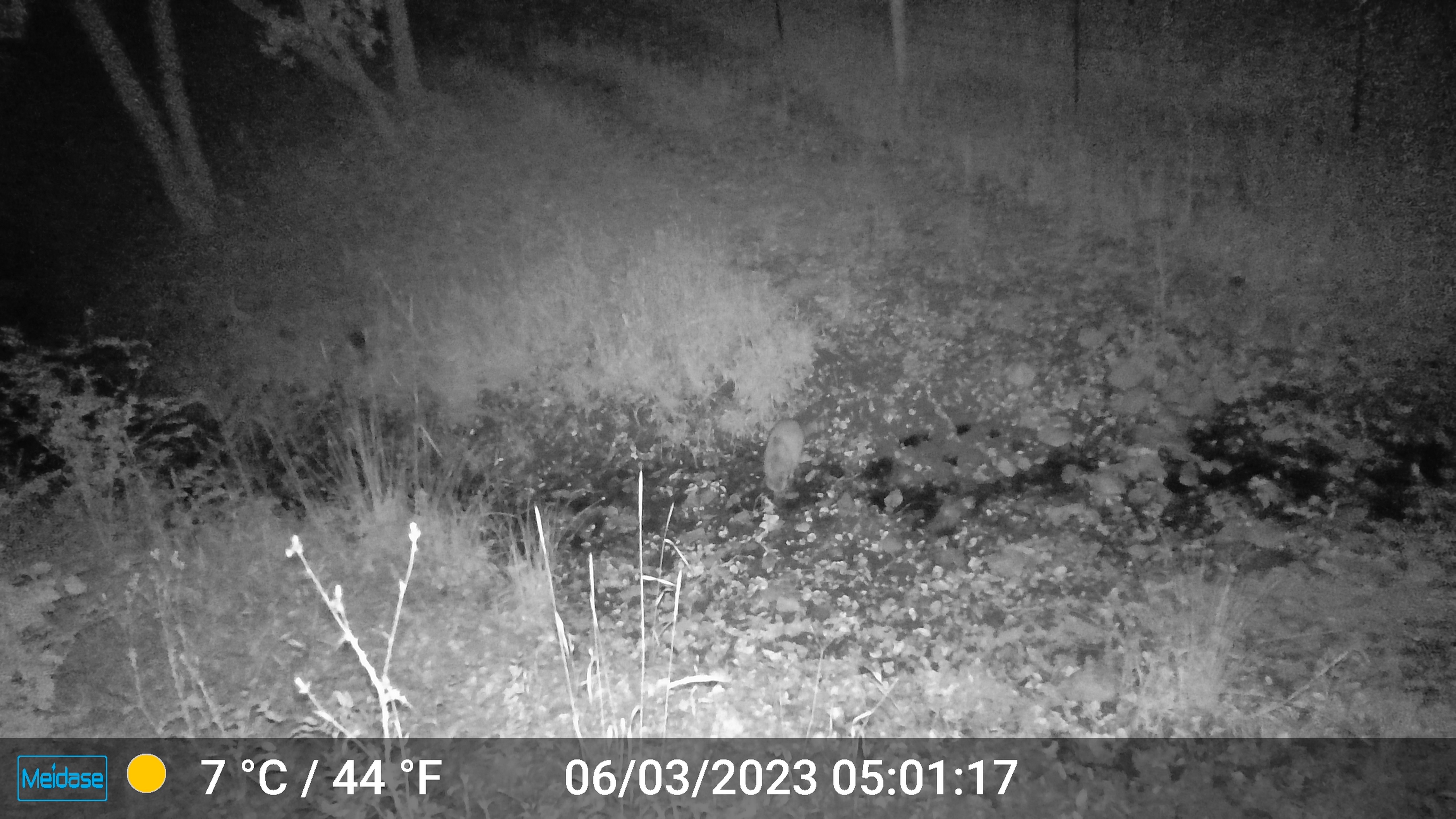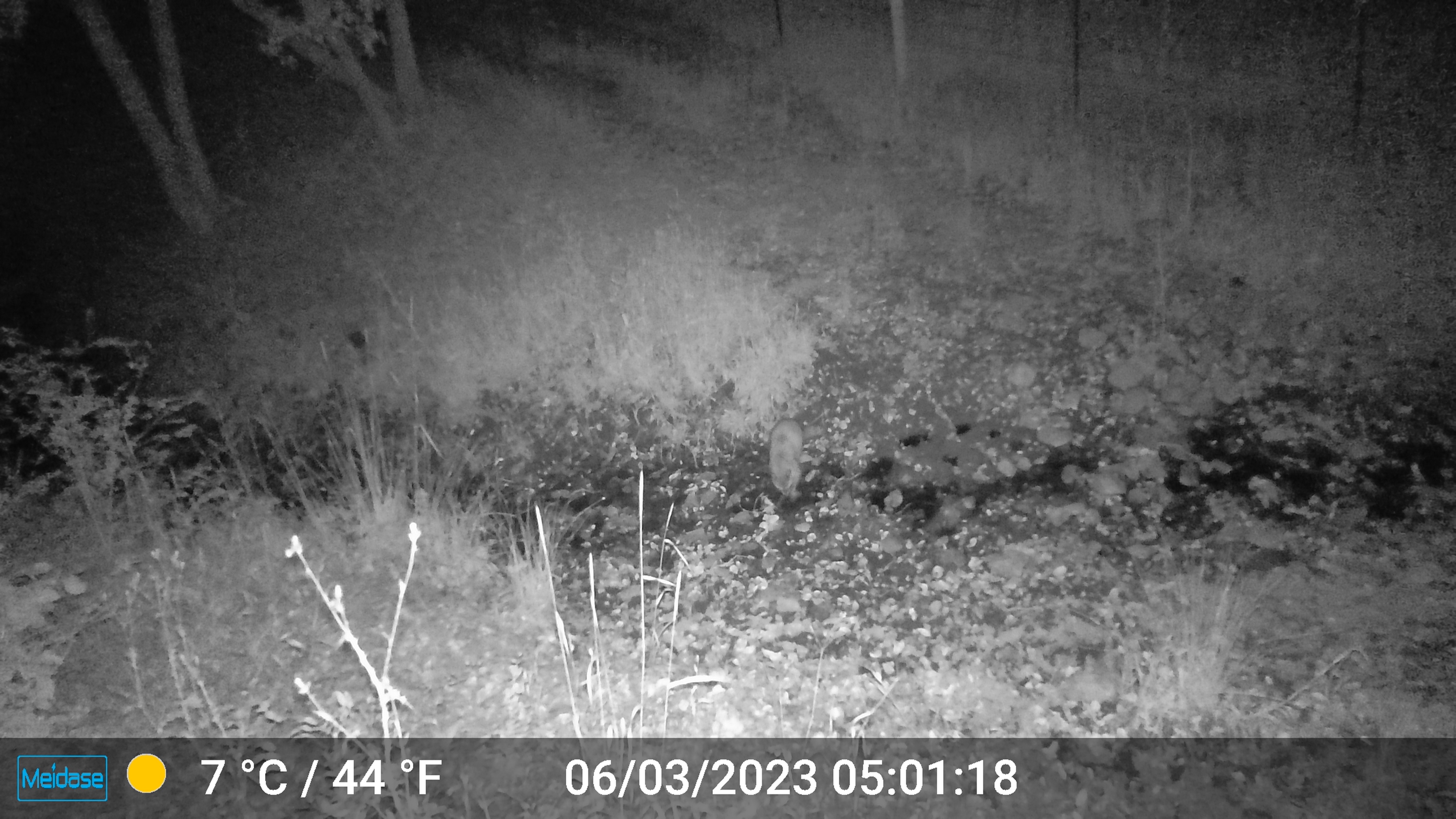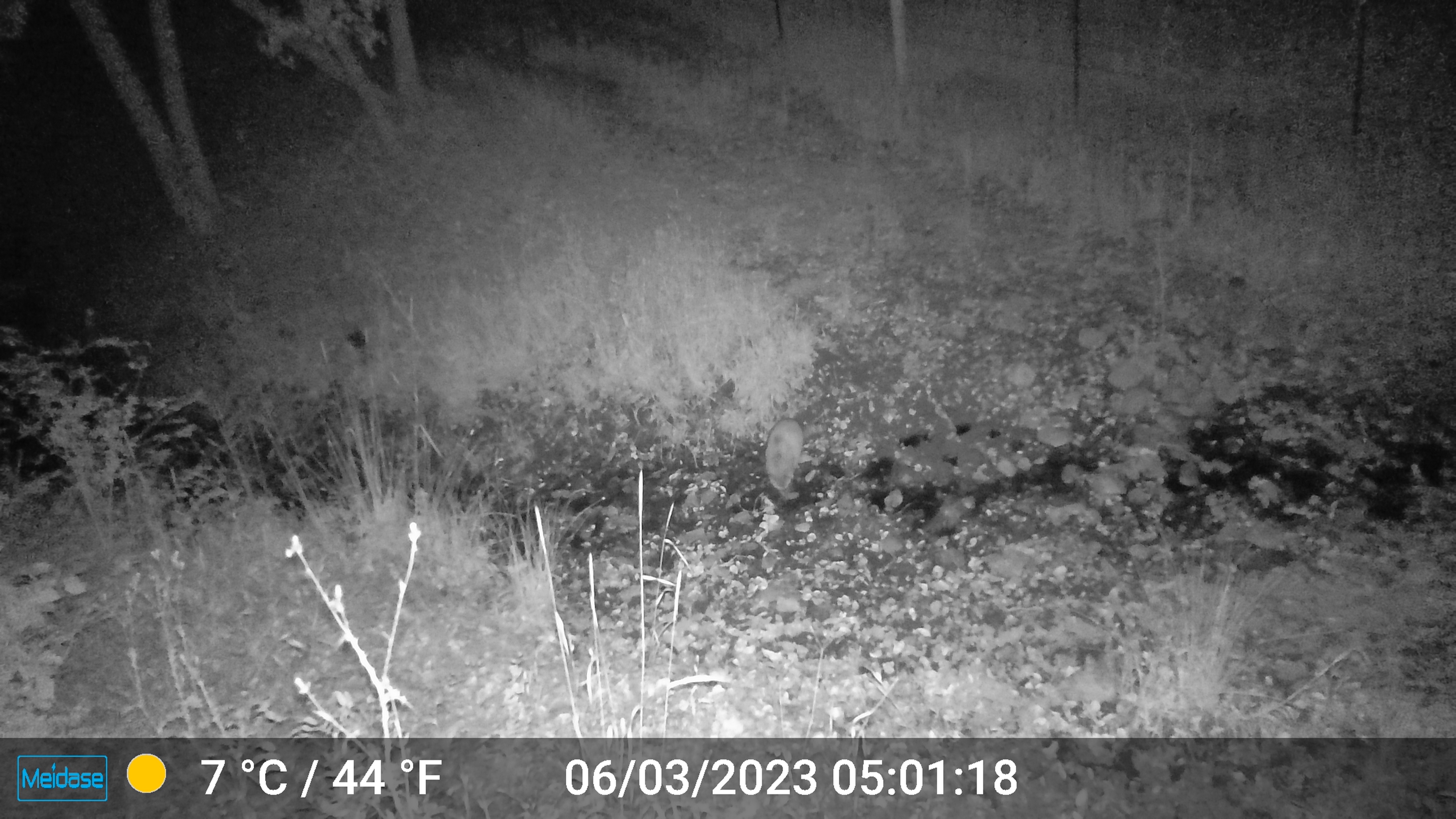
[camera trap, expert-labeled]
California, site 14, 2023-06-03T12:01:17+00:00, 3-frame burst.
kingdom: Animalia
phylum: Chordata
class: Mammalia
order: Carnivora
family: Procyonidae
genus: Procyon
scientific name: Procyon lotor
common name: raccoon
Raccoon (Procyon lotor).